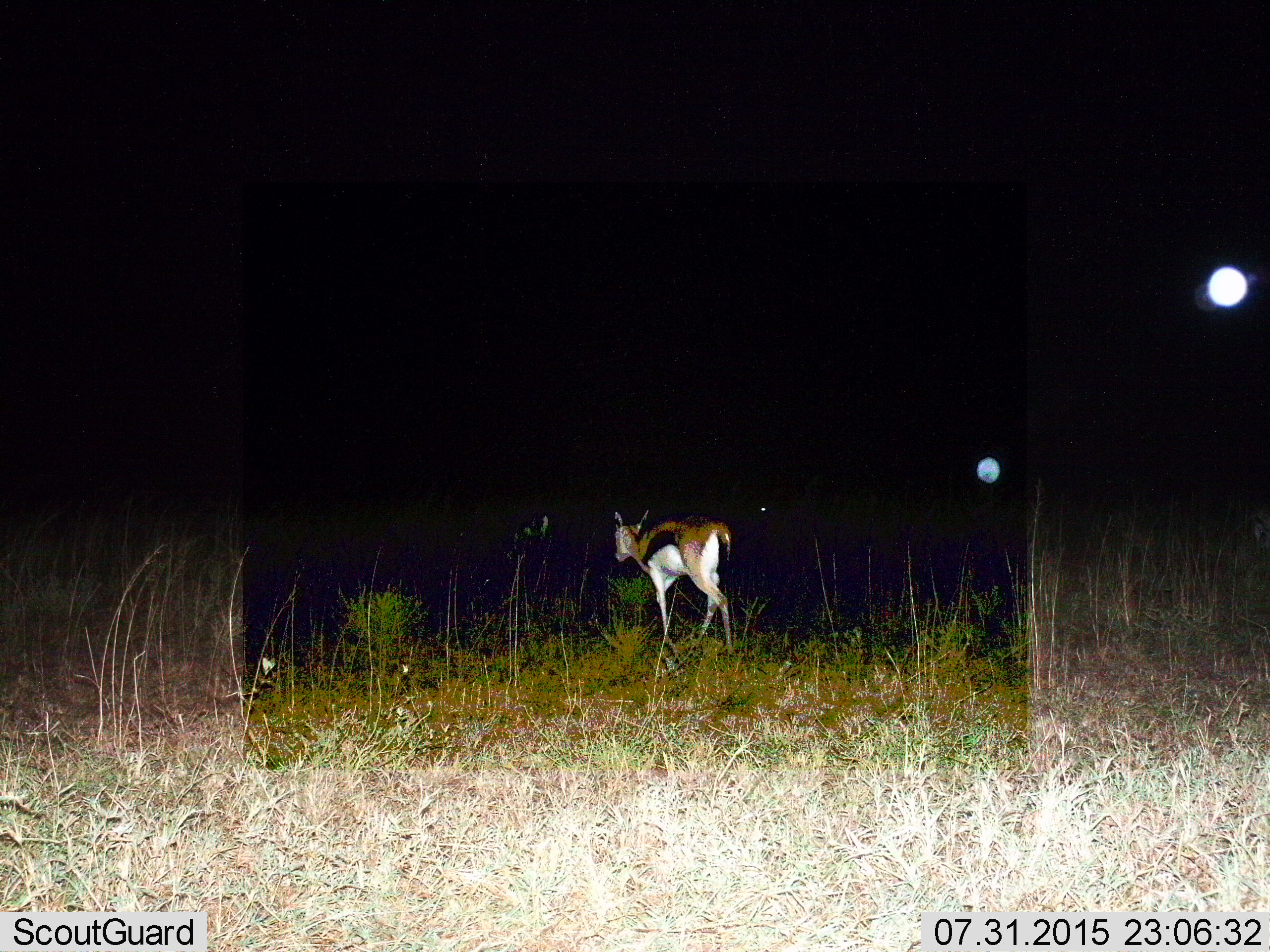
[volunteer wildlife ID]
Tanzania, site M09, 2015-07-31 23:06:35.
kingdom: Animalia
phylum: Chordata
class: Mammalia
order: Artiodactyla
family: Bovidae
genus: Eudorcas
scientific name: Eudorcas thomsonii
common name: thomson's gazelle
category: gazellethomsons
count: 1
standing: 25%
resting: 0%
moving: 88%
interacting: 0%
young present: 0%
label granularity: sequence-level